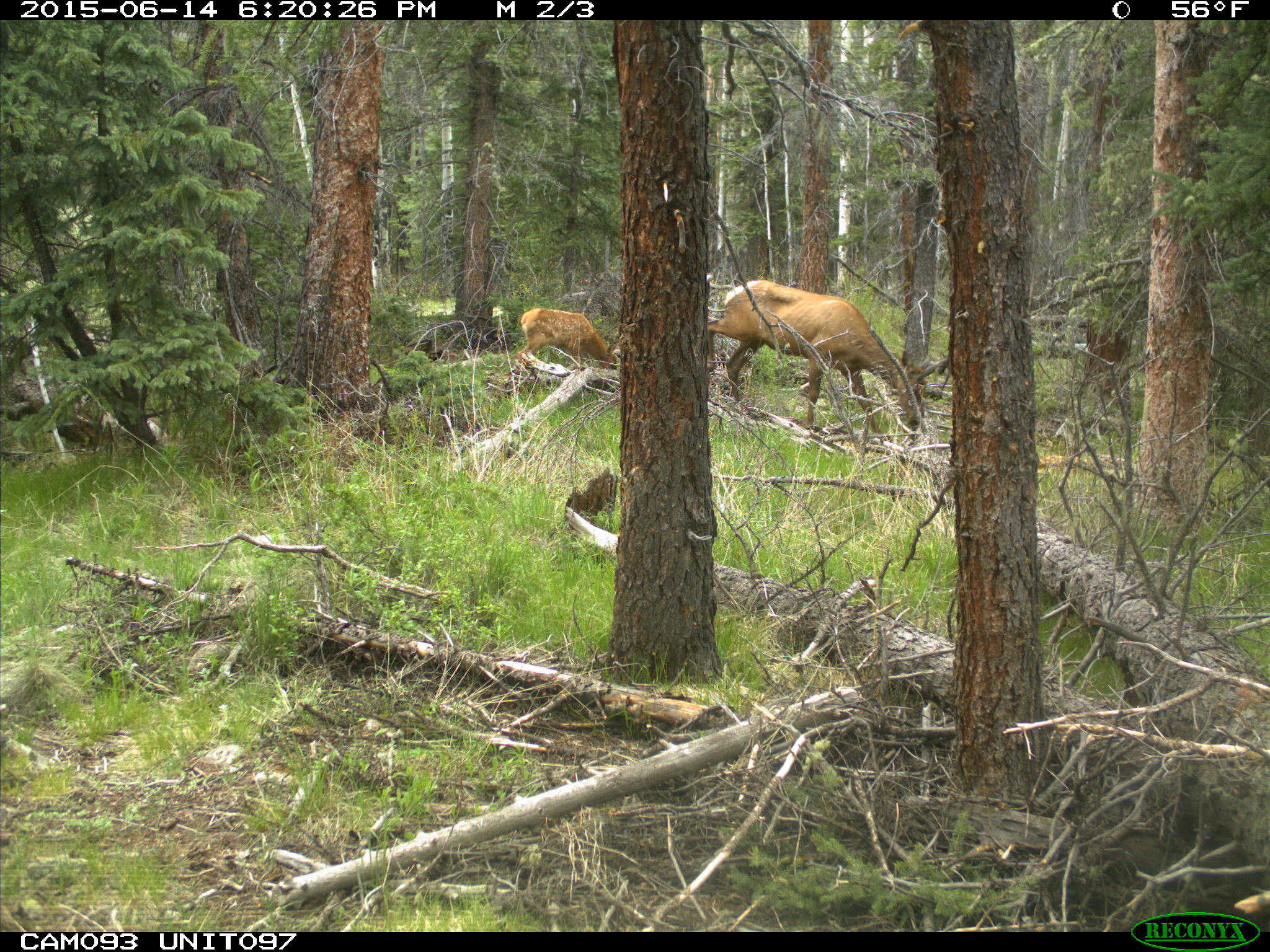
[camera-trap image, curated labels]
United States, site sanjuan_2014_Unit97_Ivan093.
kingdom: Animalia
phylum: Chordata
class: Mammalia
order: Artiodactyla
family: Cervidae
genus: Cervus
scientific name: Cervus elaphus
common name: red deer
Cervus elaphus (red deer).